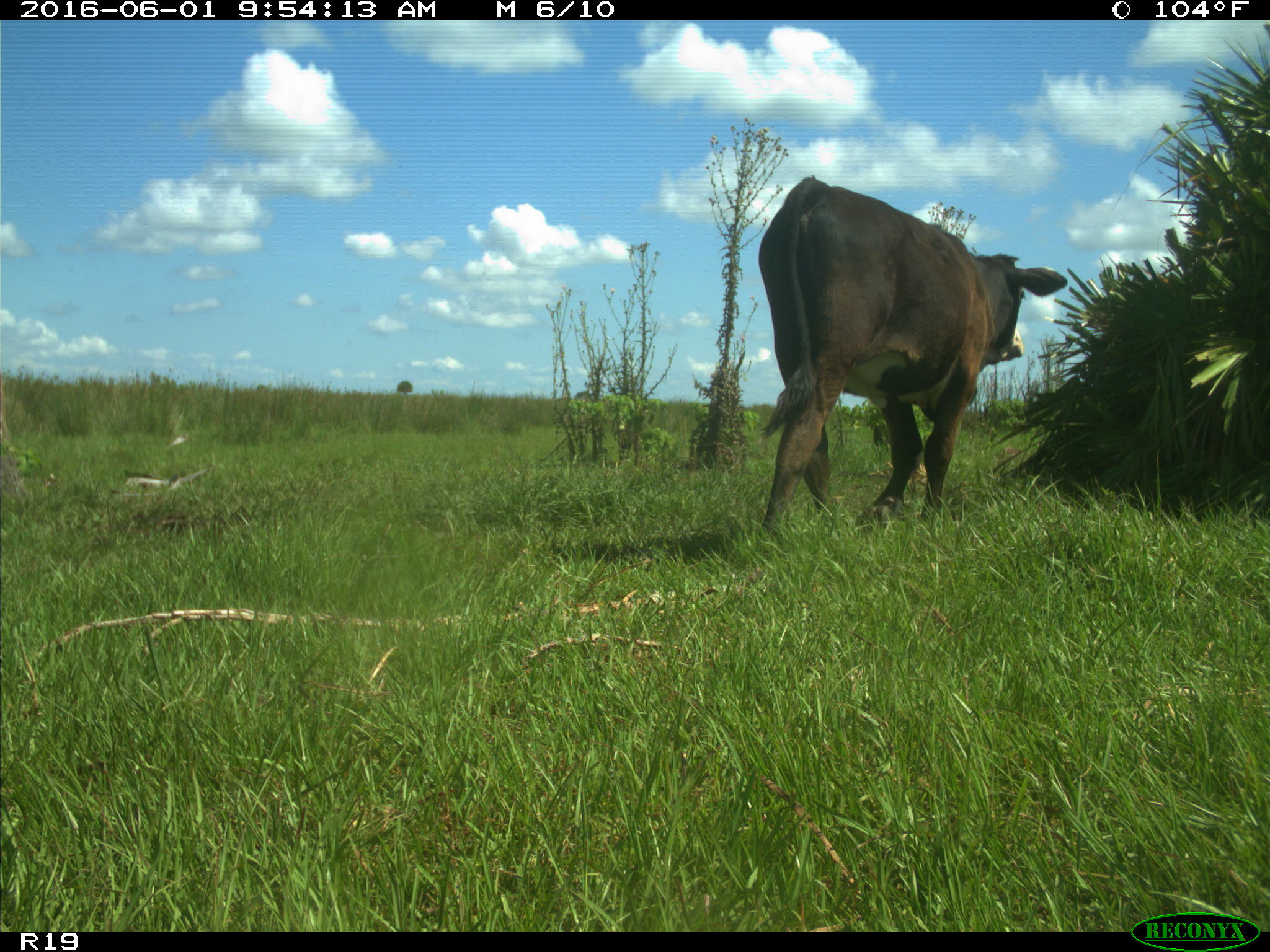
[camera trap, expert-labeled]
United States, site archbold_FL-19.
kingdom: Animalia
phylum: Chordata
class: Mammalia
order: Artiodactyla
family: Bovidae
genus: Bos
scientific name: Bos taurus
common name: domestic cow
Bos taurus (domestic cow).